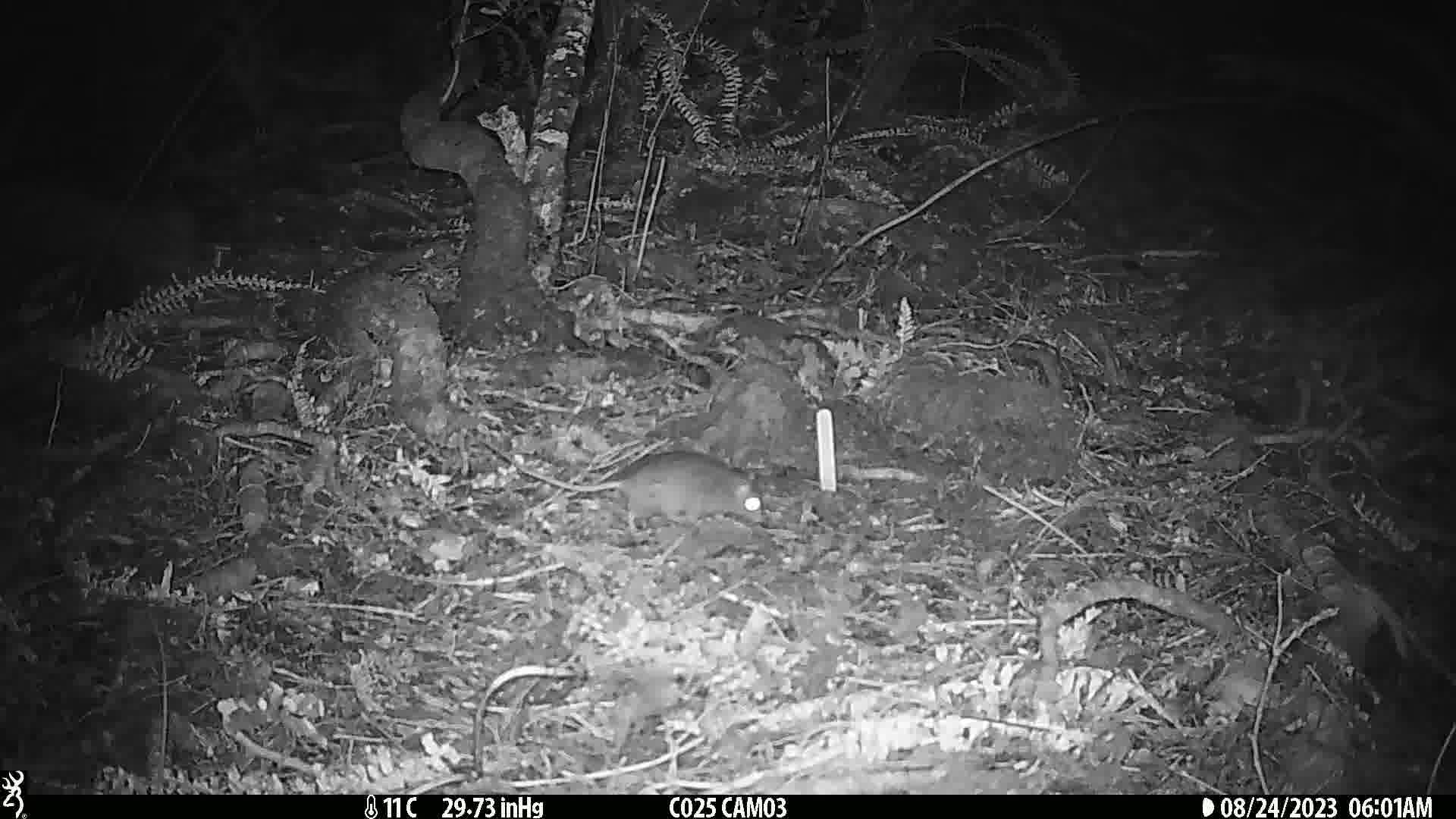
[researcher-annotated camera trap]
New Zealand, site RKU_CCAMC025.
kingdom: Animalia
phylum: Chordata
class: Mammalia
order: Rodentia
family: Muridae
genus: Rattus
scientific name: Rattus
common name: rat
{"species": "rat (Rattus)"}